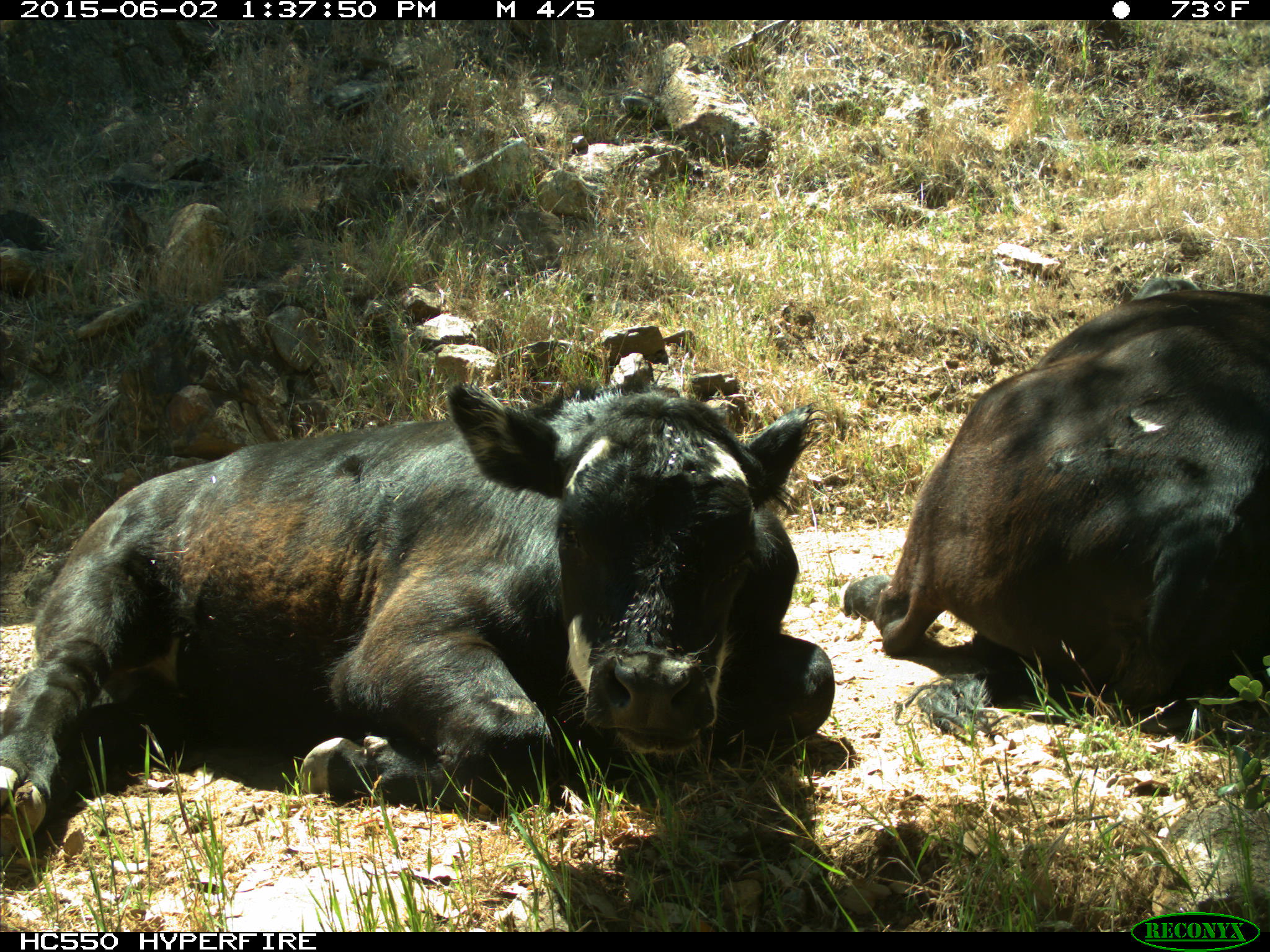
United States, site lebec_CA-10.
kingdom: Animalia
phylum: Chordata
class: Mammalia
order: Artiodactyla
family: Bovidae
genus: Bos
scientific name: Bos taurus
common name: domestic cow